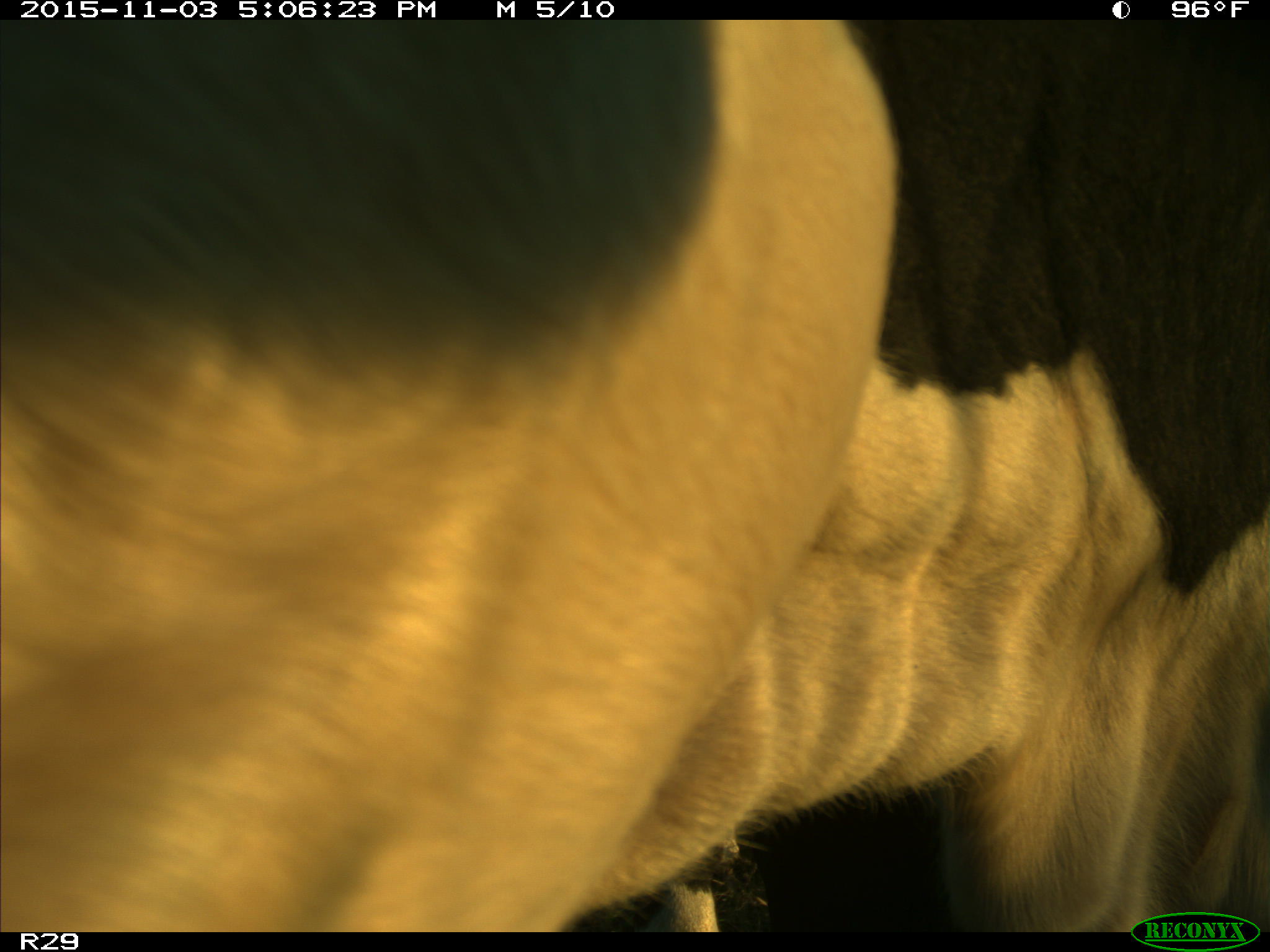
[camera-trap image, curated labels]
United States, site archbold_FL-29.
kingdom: Animalia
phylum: Chordata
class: Mammalia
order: Artiodactyla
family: Bovidae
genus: Bos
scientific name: Bos taurus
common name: domestic cow